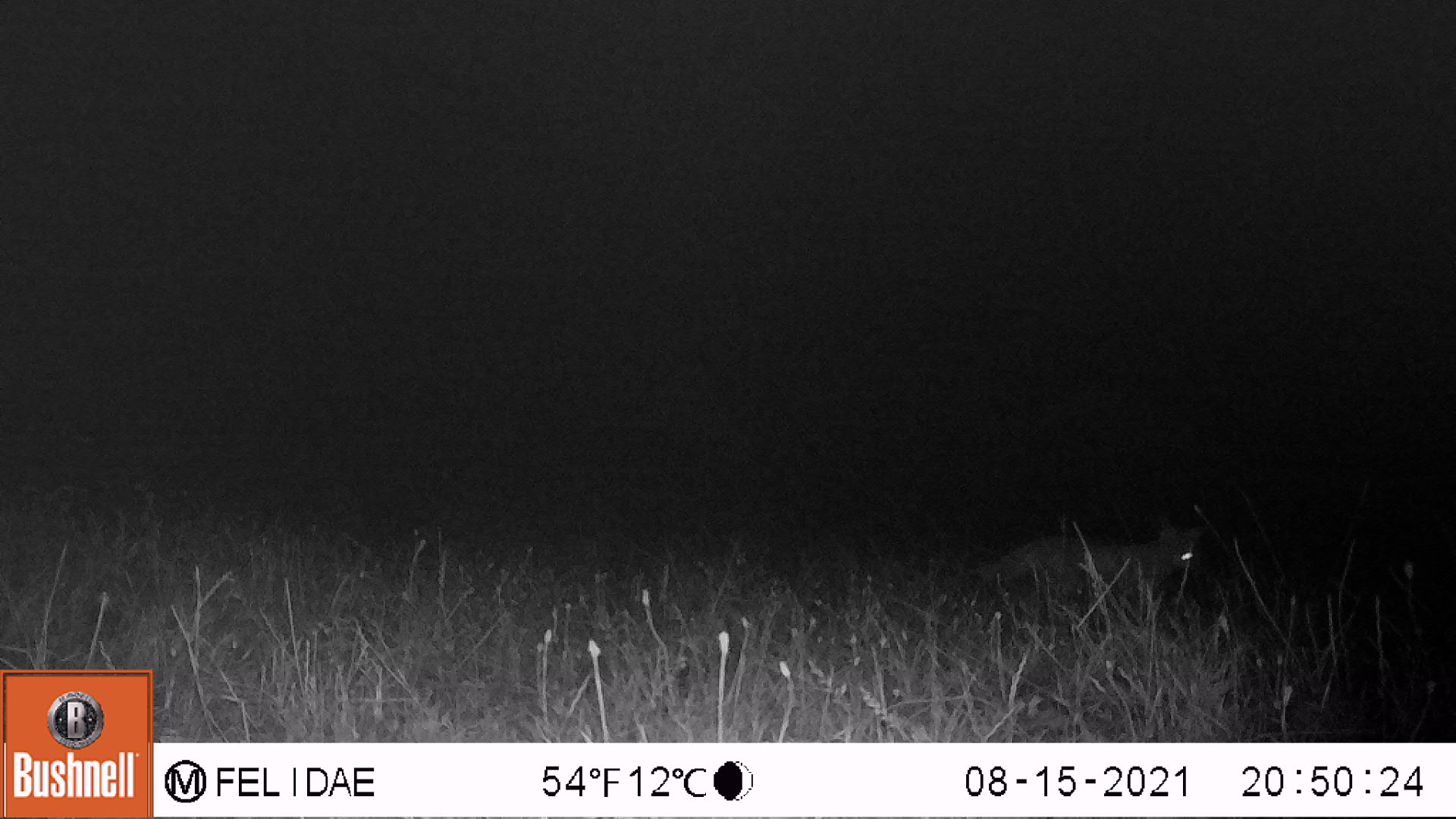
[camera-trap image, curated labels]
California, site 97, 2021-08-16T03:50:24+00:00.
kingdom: Animalia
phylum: Chordata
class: Mammalia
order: Carnivora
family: Canidae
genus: Urocyon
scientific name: Urocyon cinereoargenteus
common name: gray fox